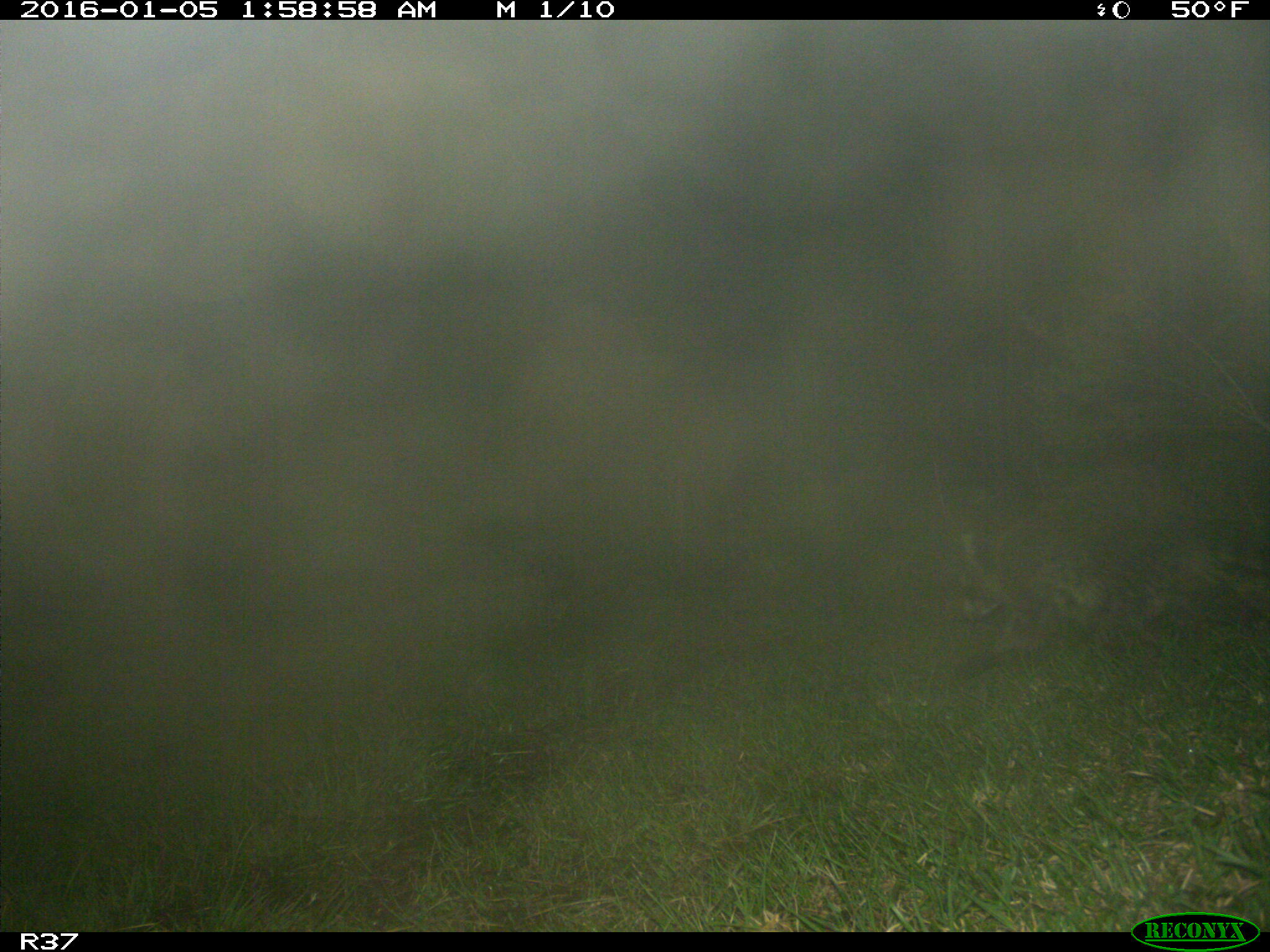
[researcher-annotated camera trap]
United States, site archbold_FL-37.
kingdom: Animalia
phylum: Chordata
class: Mammalia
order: Carnivora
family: Procyonidae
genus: Procyon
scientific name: Procyon lotor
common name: common raccoon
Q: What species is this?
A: Procyon lotor (common raccoon).